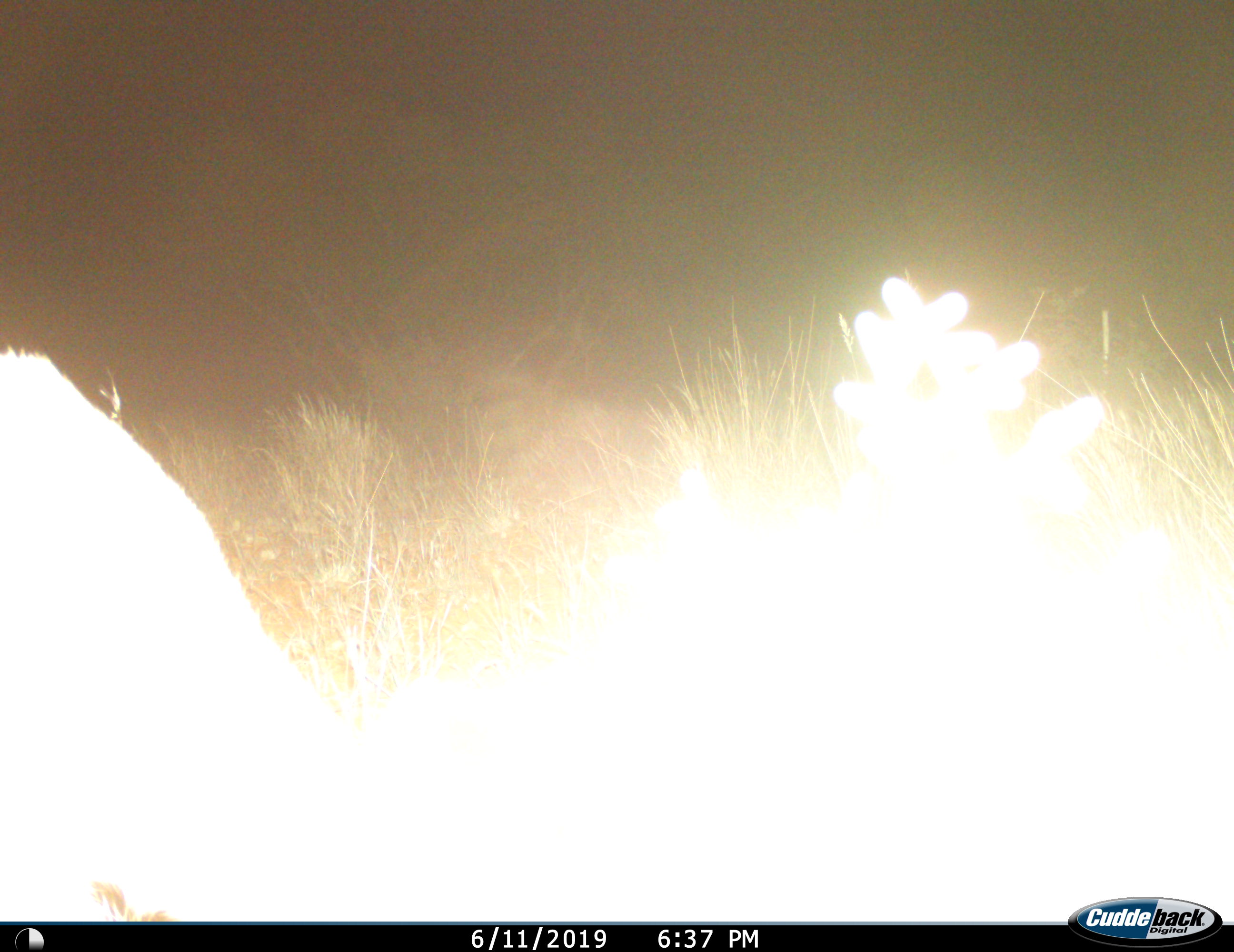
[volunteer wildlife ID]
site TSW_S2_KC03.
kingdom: Animalia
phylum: Chordata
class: Mammalia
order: Artiodactyla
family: Bovidae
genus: Sylvicapra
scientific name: Sylvicapra grimmia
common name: common duiker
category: duikercommongrey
Duikercommongrey (common duiker) (Sylvicapra grimmia), count 1. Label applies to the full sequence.